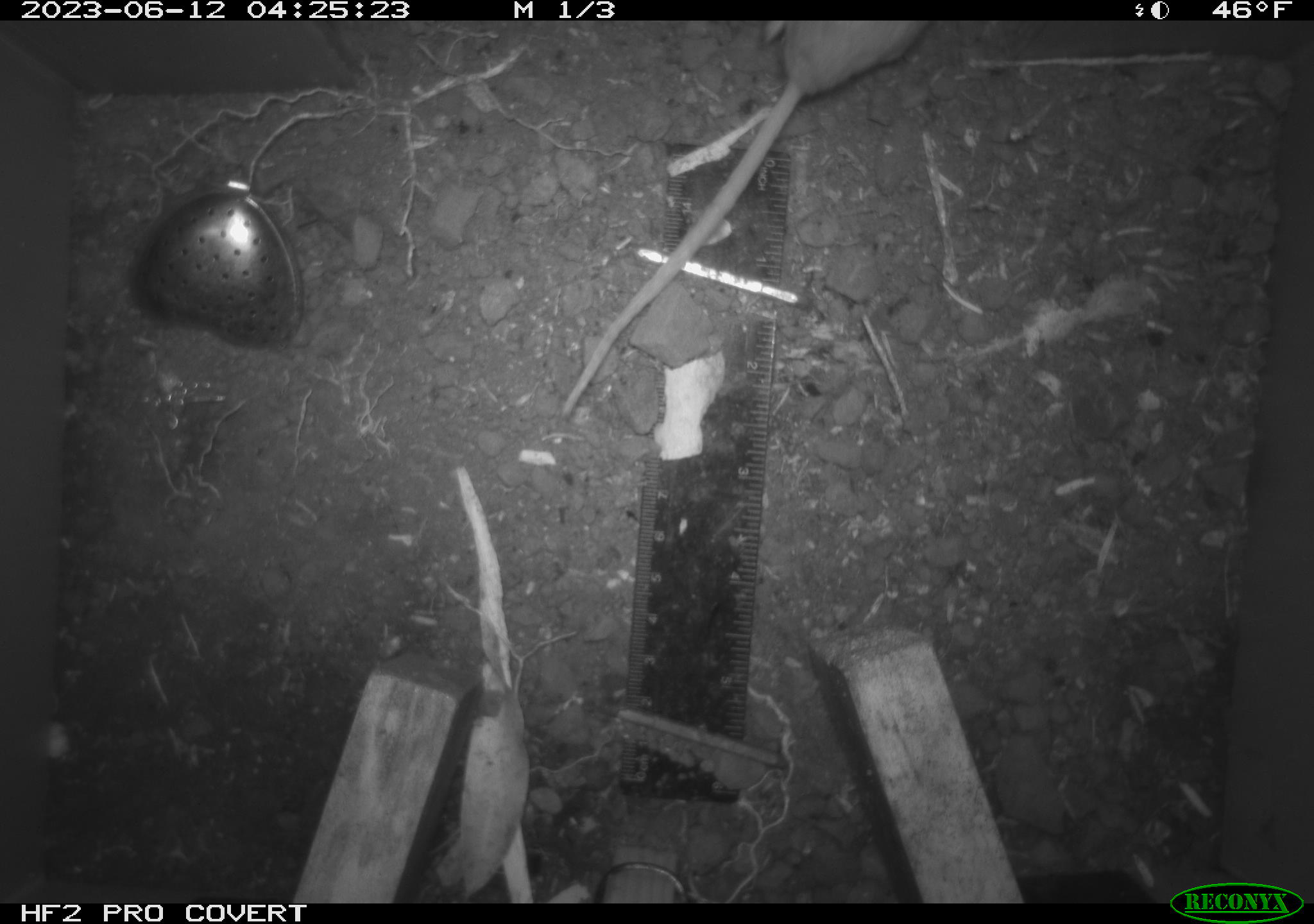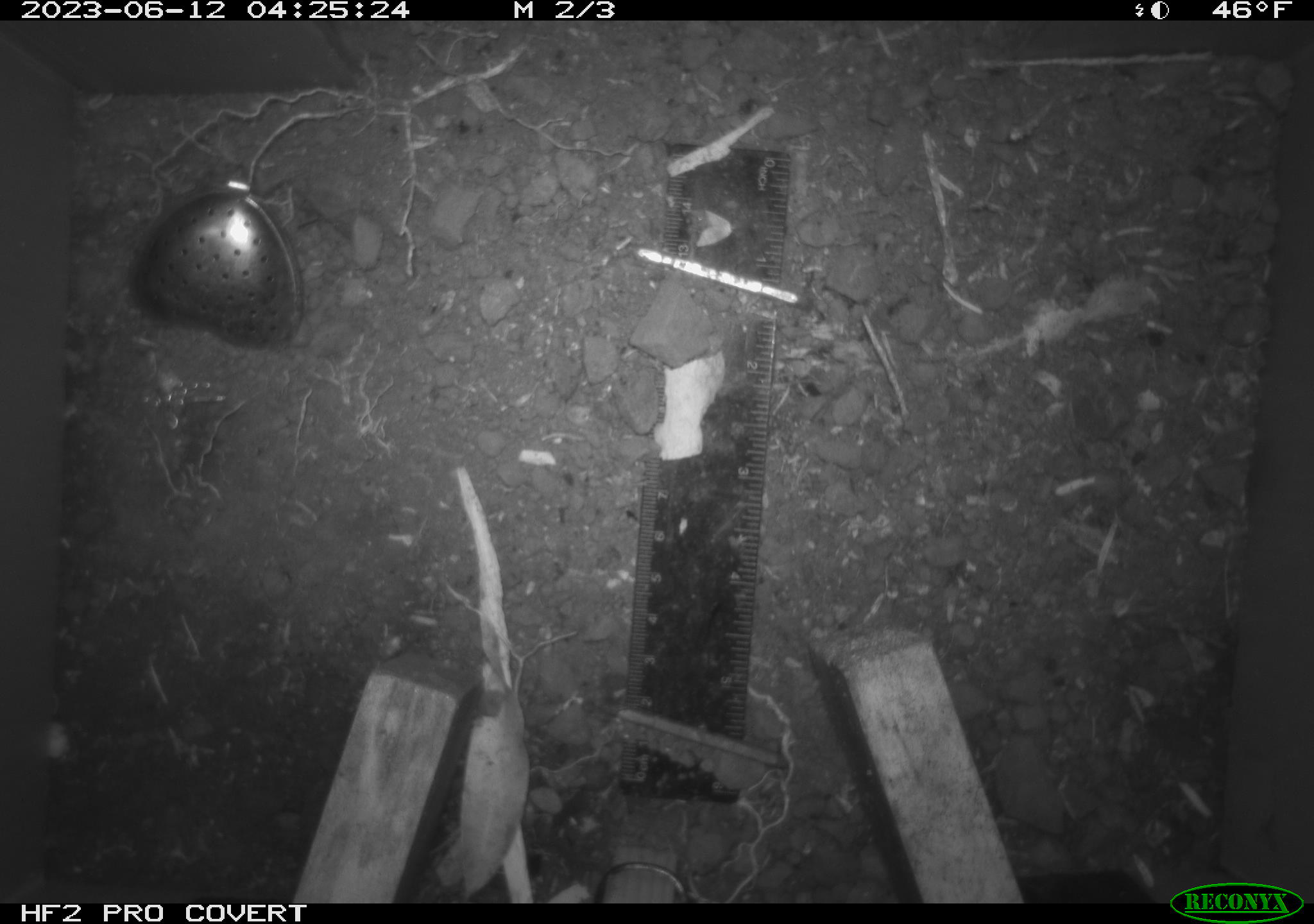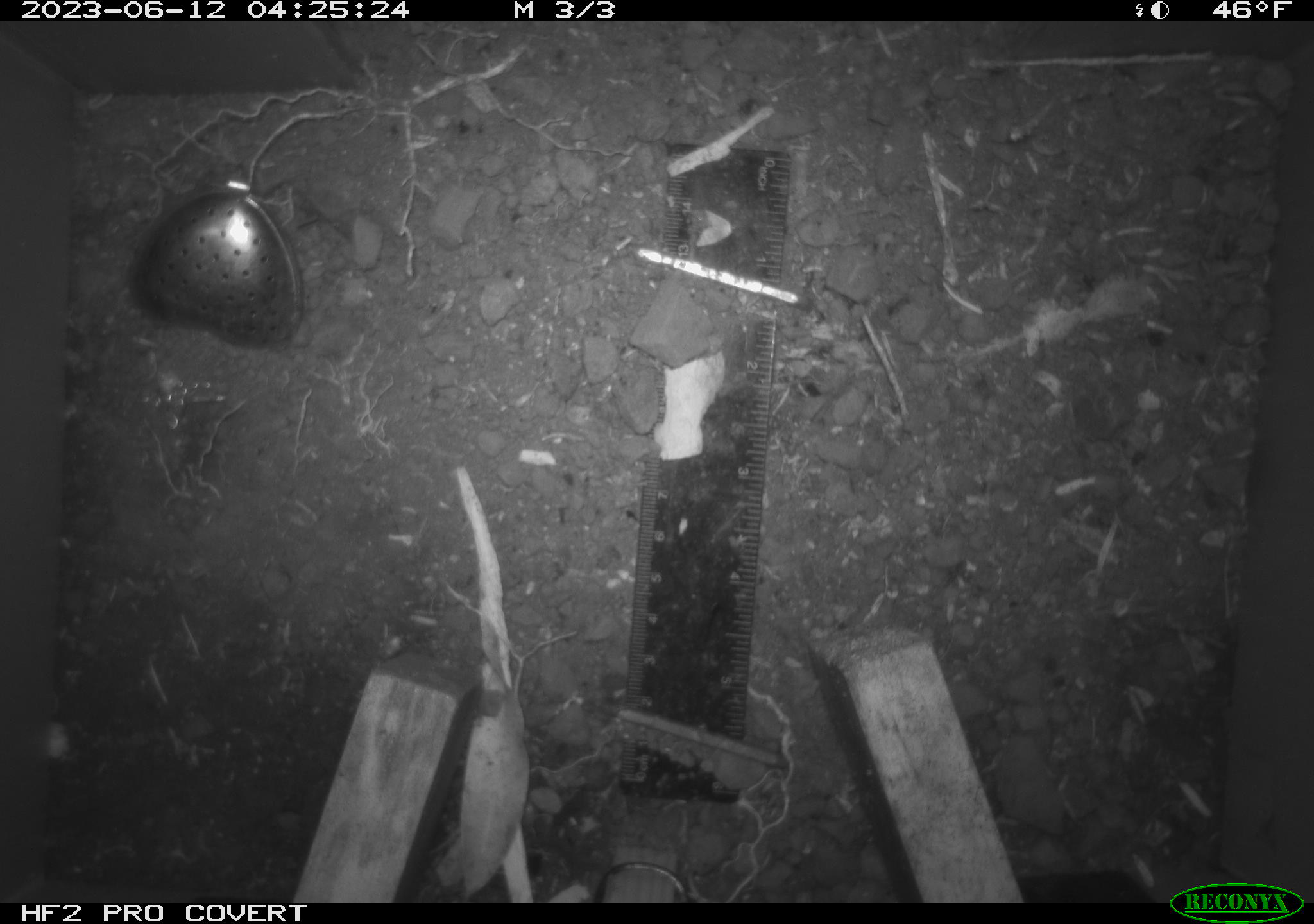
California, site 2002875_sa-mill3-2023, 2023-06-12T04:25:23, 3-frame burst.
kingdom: Animalia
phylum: Chordata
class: Mammalia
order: Rodentia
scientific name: Rodentia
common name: mouse species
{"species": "mouse species (Rodentia)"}